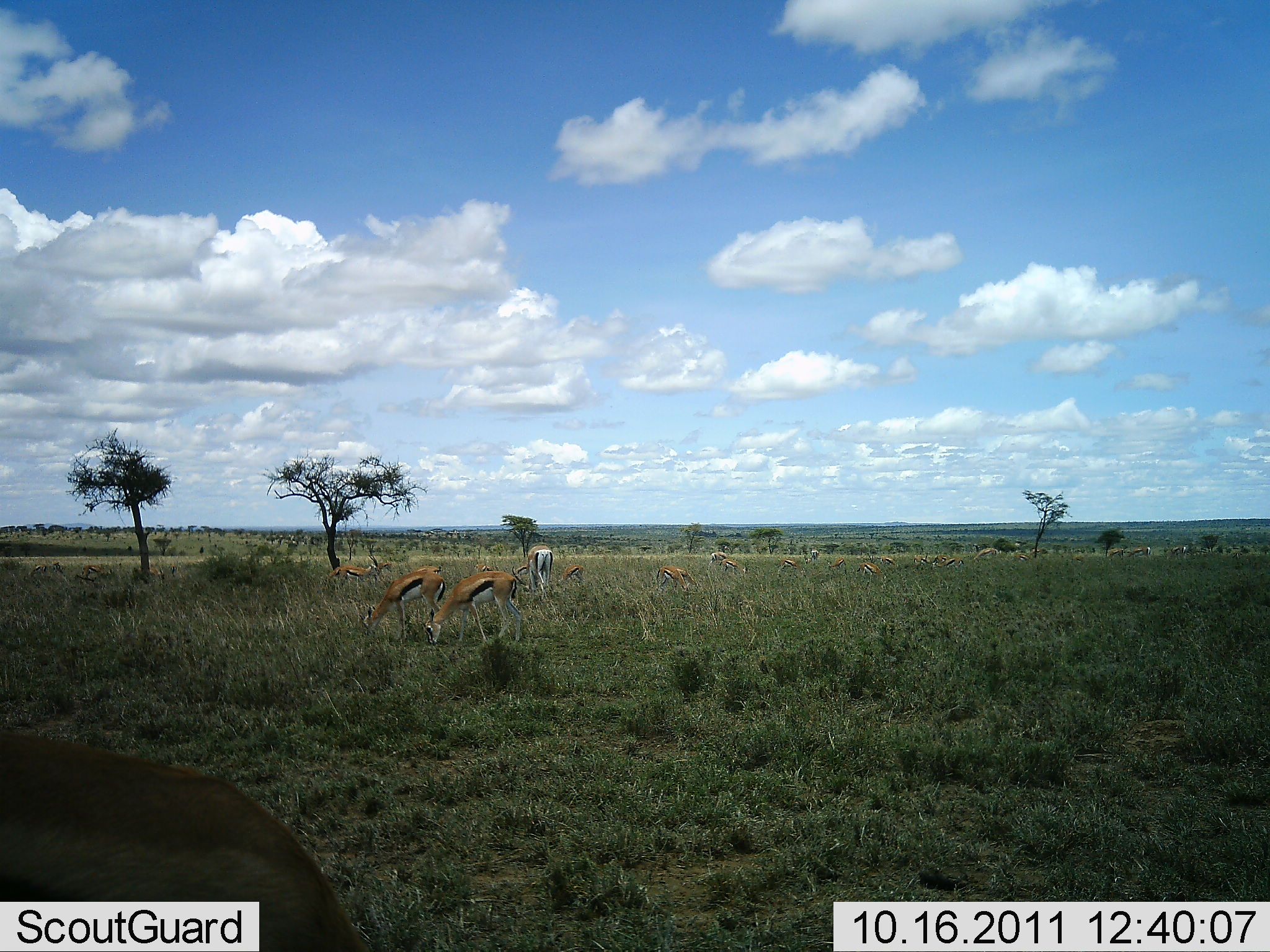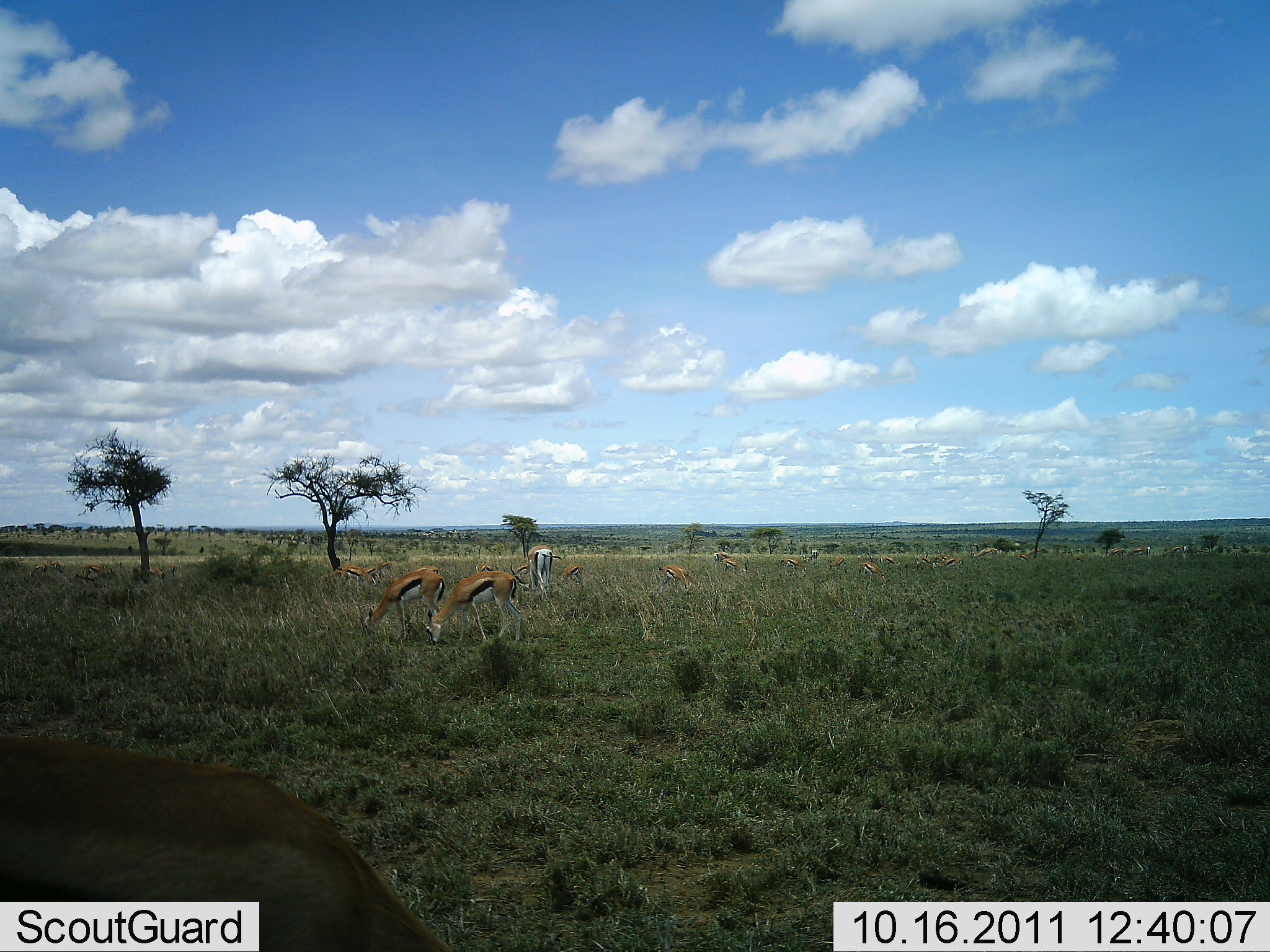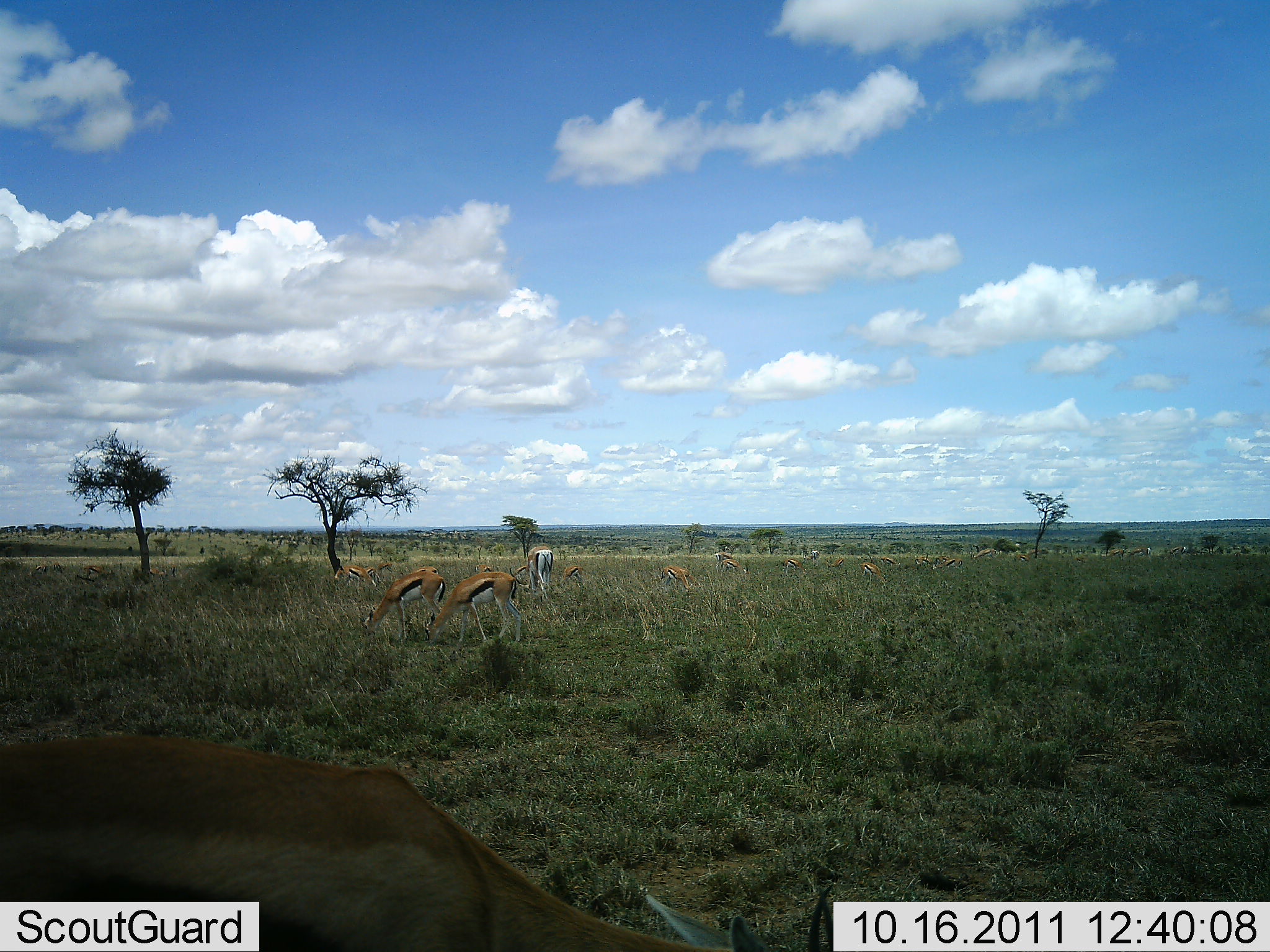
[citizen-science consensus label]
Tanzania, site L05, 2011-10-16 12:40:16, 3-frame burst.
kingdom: Animalia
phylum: Chordata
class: Mammalia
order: Artiodactyla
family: Bovidae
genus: Eudorcas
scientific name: Eudorcas thomsonii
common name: thomson's gazelle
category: gazellethomsons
Gazellethomsons (thomson's gazelle) (Eudorcas thomsonii), count 11-50. Behavior (volunteer vote fractions): standing 43%, resting 0%, moving 7%, interacting 0%. Young present (vote fraction): 0%. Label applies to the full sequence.